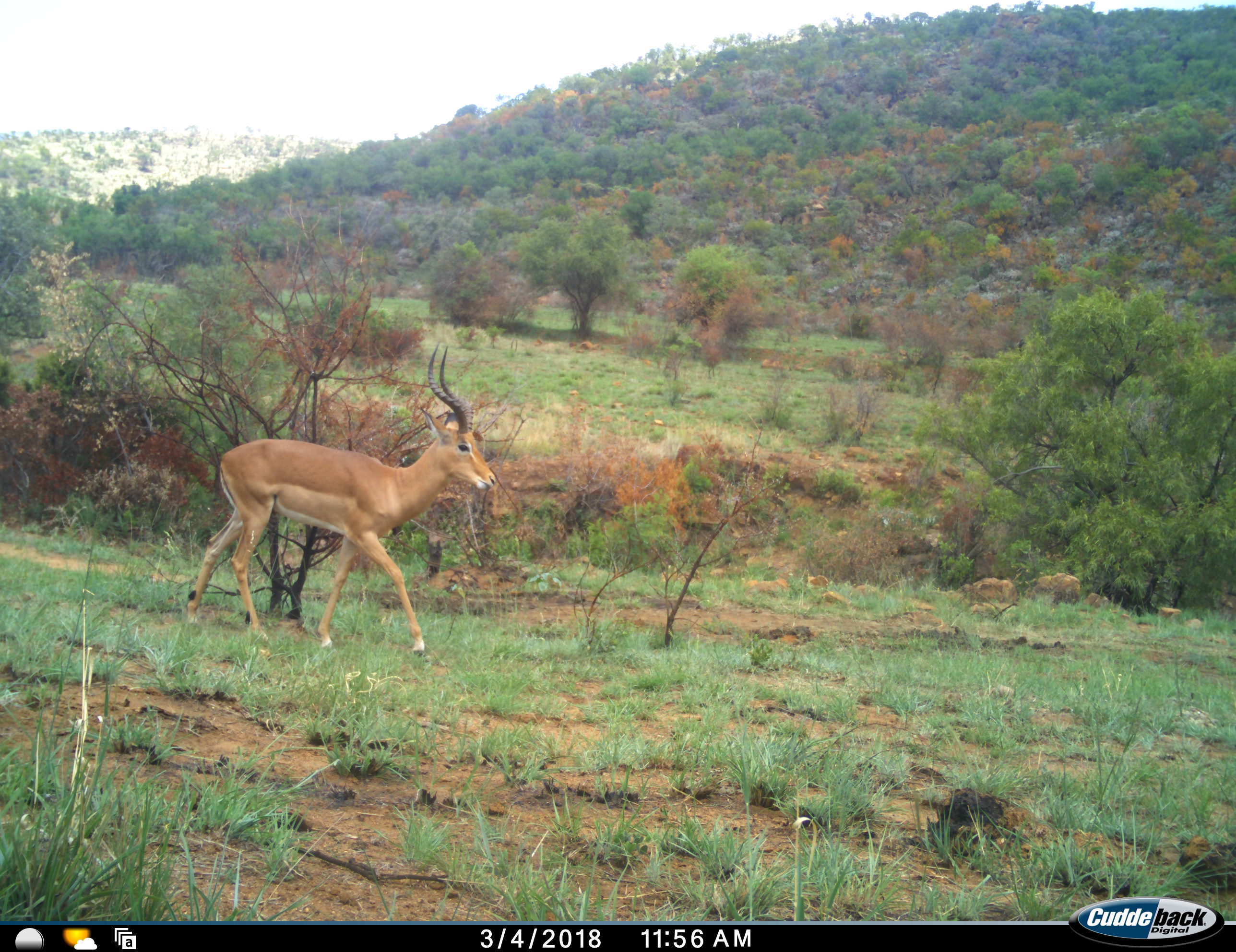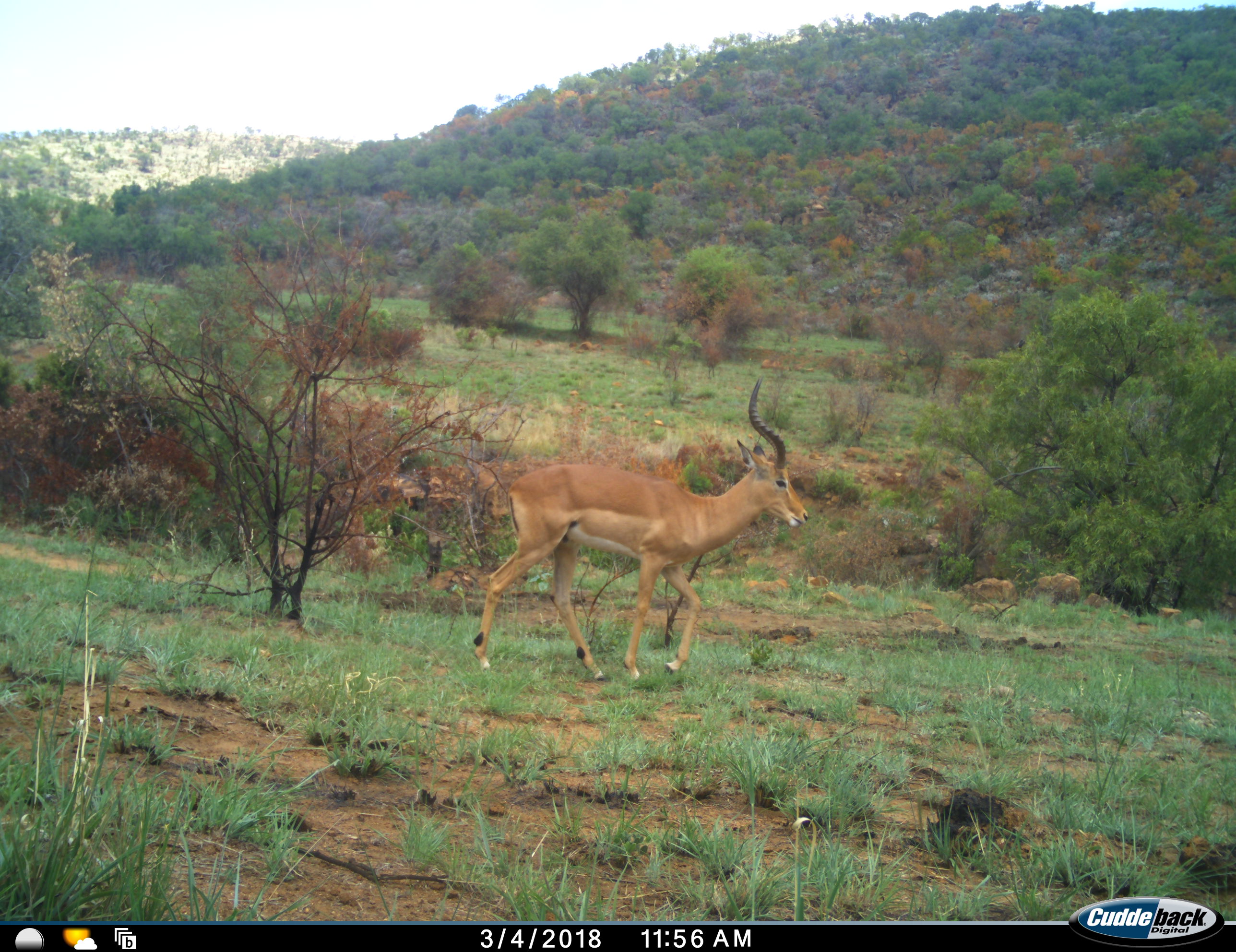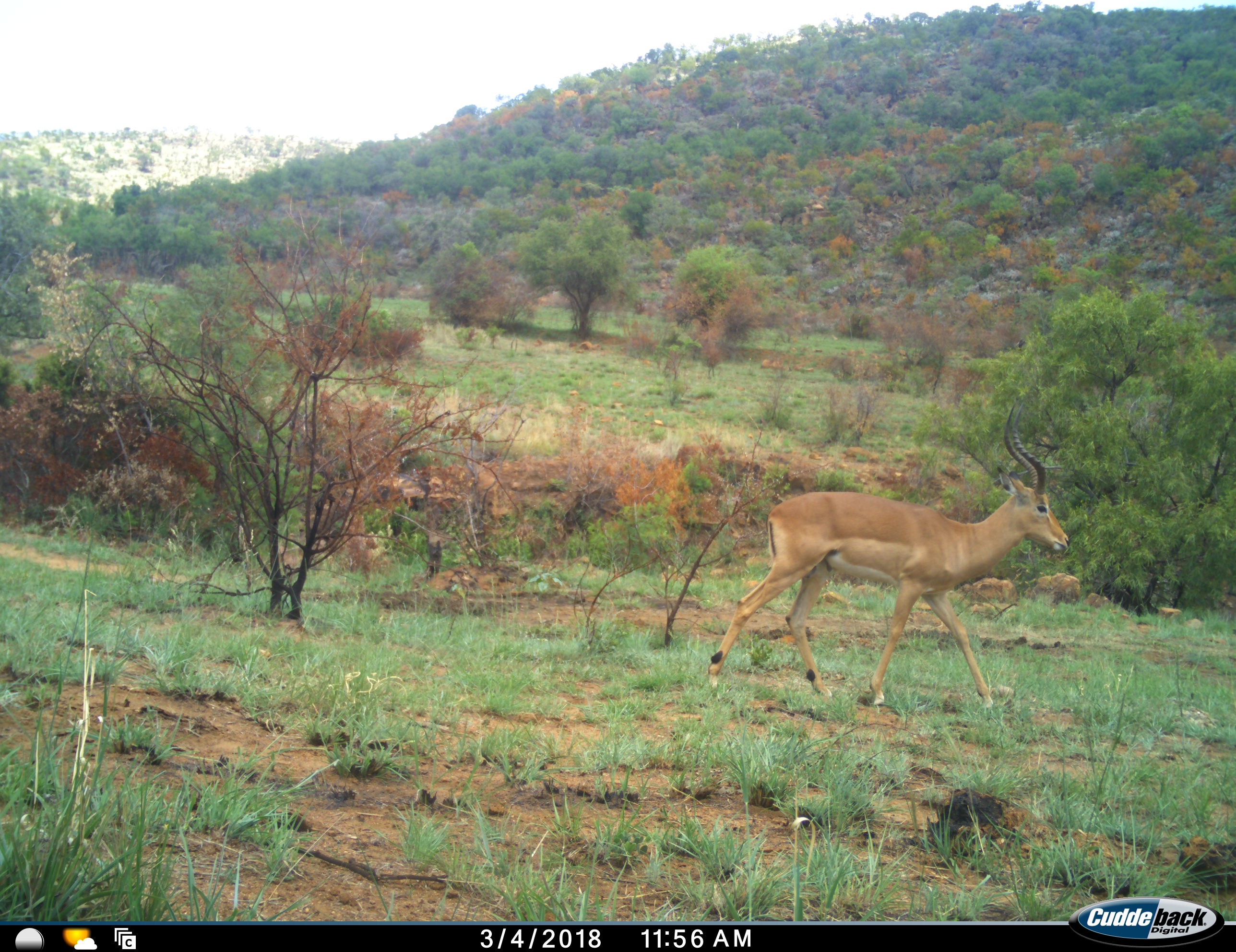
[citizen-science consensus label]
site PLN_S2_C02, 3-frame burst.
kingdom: Animalia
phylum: Chordata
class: Mammalia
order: Artiodactyla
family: Bovidae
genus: Aepyceros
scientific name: Aepyceros melampus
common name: impala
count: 1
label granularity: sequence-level